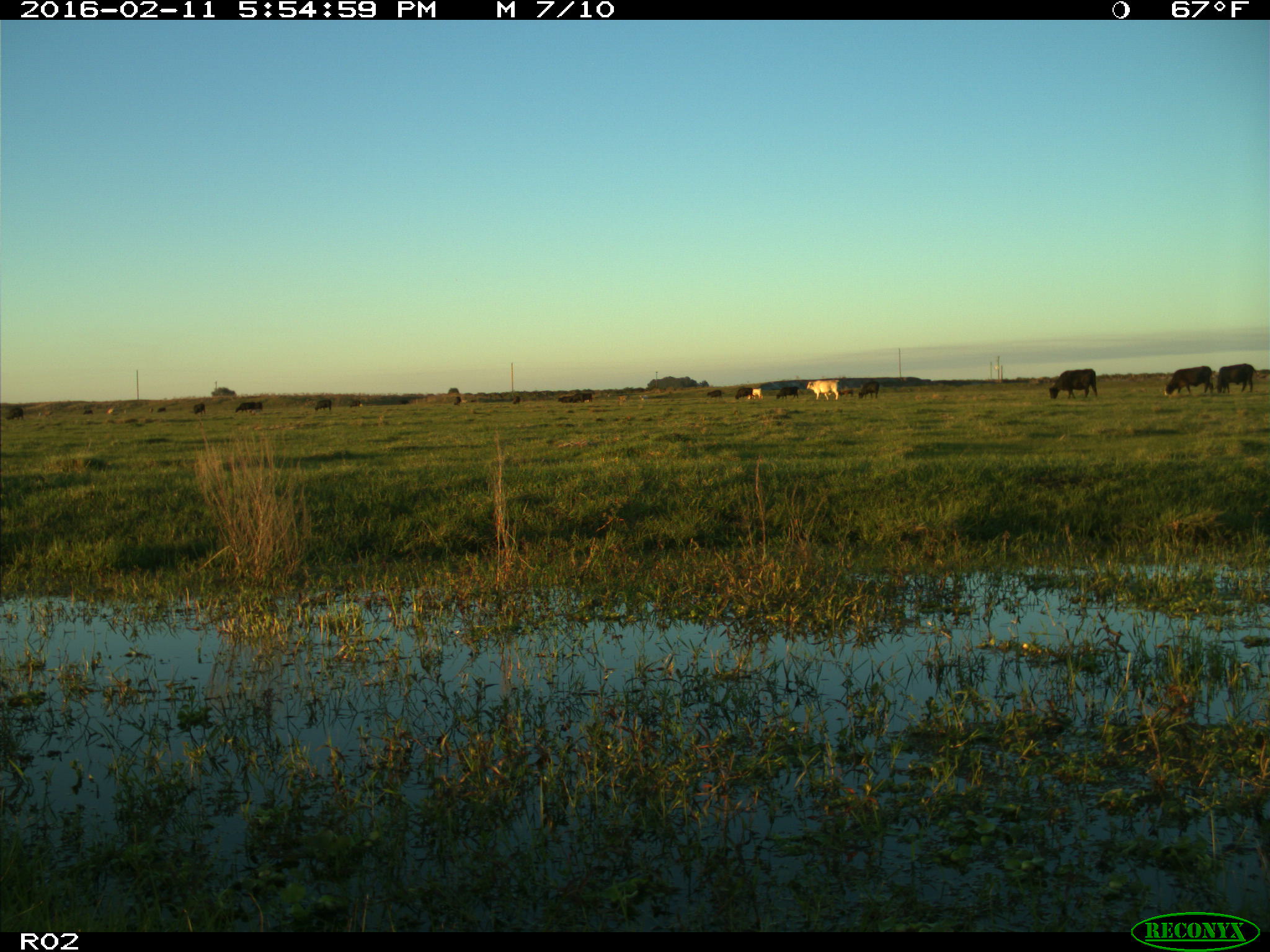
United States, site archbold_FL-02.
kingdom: Animalia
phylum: Chordata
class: Mammalia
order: Artiodactyla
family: Bovidae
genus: Bos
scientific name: Bos taurus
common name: domestic cow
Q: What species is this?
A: Bos taurus (domestic cow).